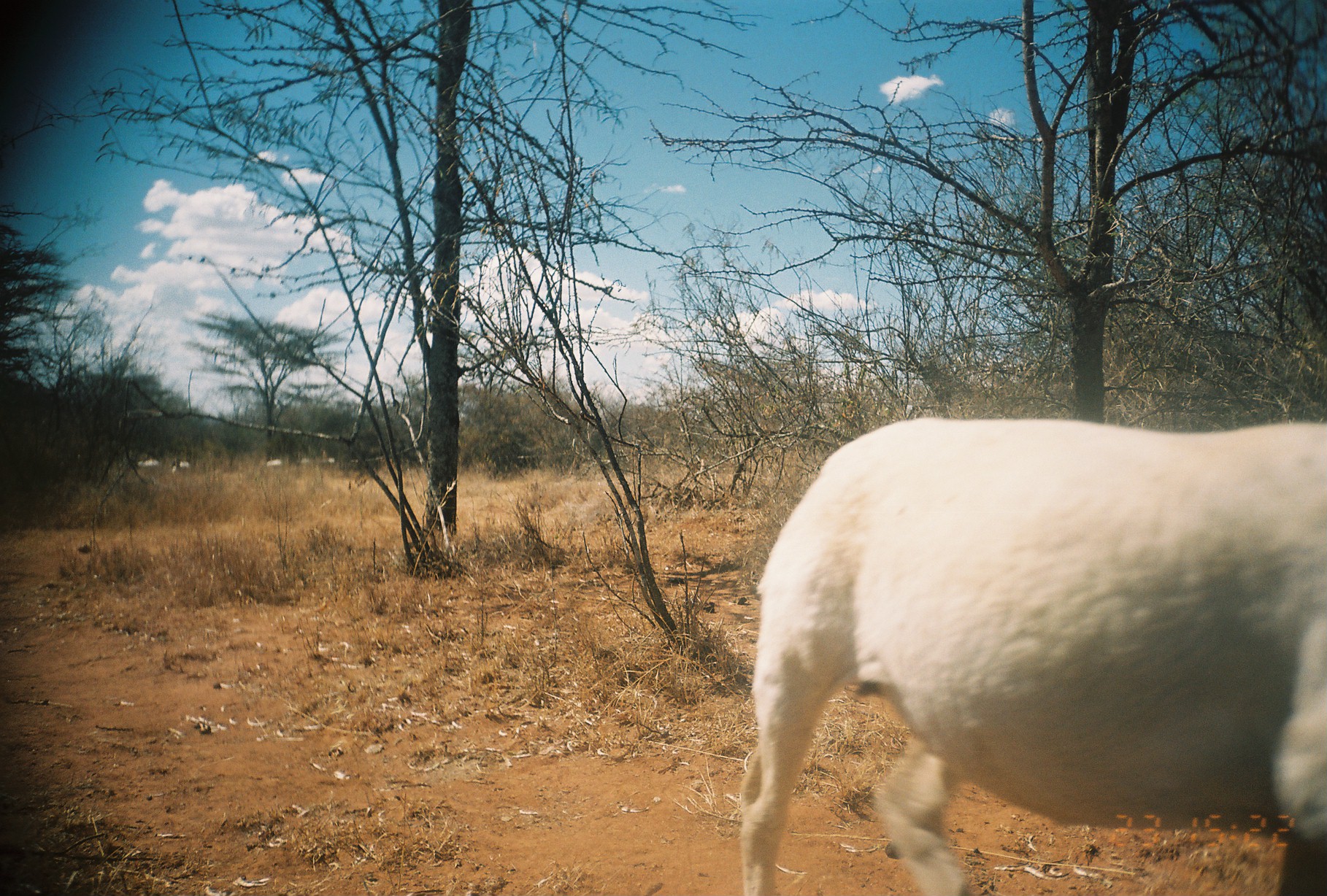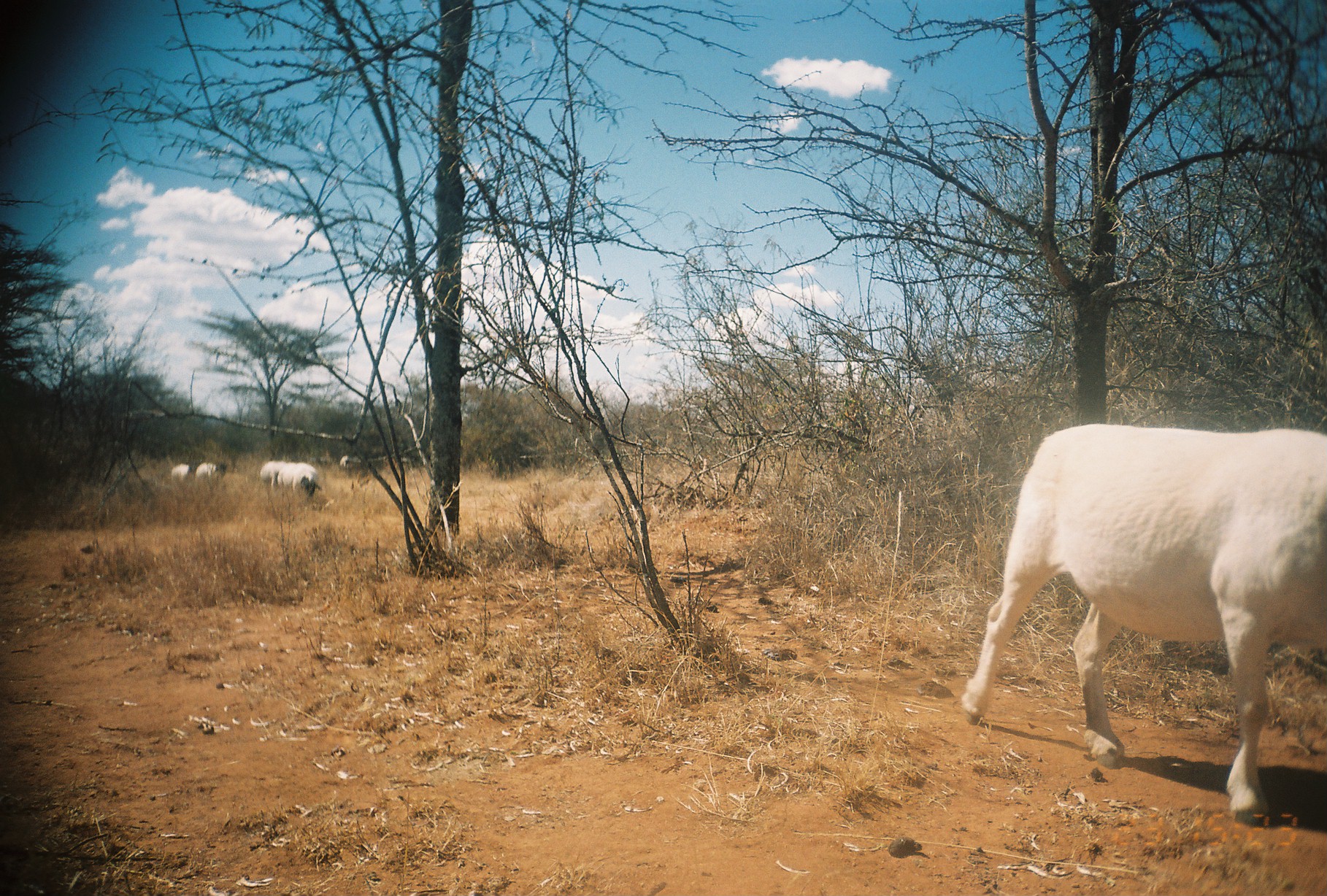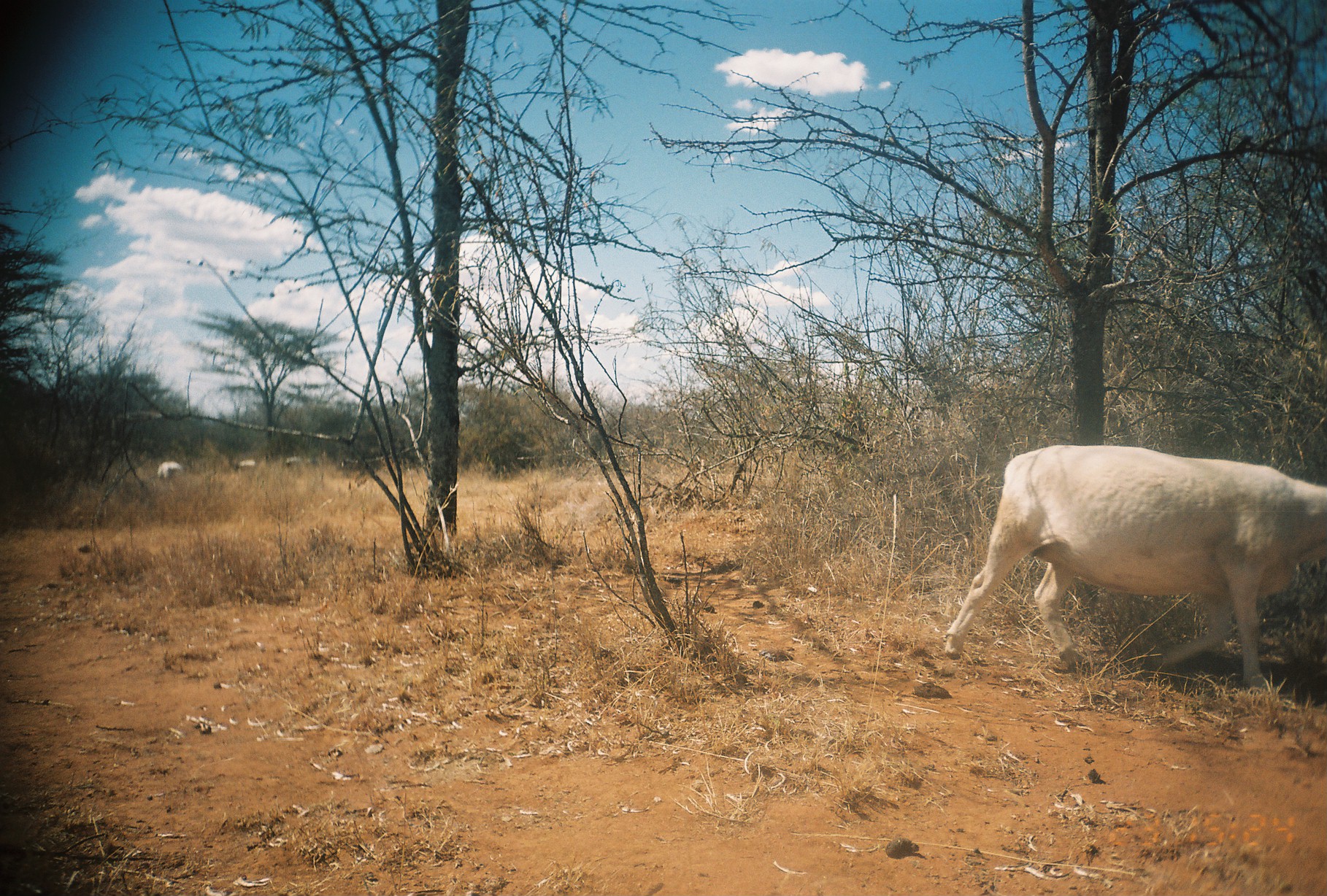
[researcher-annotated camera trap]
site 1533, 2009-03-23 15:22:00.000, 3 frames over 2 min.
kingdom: Animalia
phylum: Chordata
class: Mammalia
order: Artiodactyla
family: Bovidae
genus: Ovis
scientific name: Ovis aries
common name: domestic sheep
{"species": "Ovis aries (domestic sheep)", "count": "5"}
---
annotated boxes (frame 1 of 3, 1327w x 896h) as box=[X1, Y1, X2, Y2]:
ovis aries: box=[733, 413, 1327, 896]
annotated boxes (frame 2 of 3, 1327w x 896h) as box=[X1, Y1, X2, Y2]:
ovis aries: box=[959, 421, 1327, 830]; box=[276, 463, 323, 501]; box=[259, 460, 287, 488]; box=[195, 462, 217, 479]; box=[171, 463, 192, 480]; box=[339, 454, 354, 470]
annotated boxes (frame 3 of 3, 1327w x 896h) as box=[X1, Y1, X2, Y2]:
ovis aries: box=[942, 442, 1327, 697]; box=[155, 461, 184, 483]; box=[284, 455, 303, 471]; box=[233, 459, 256, 472]